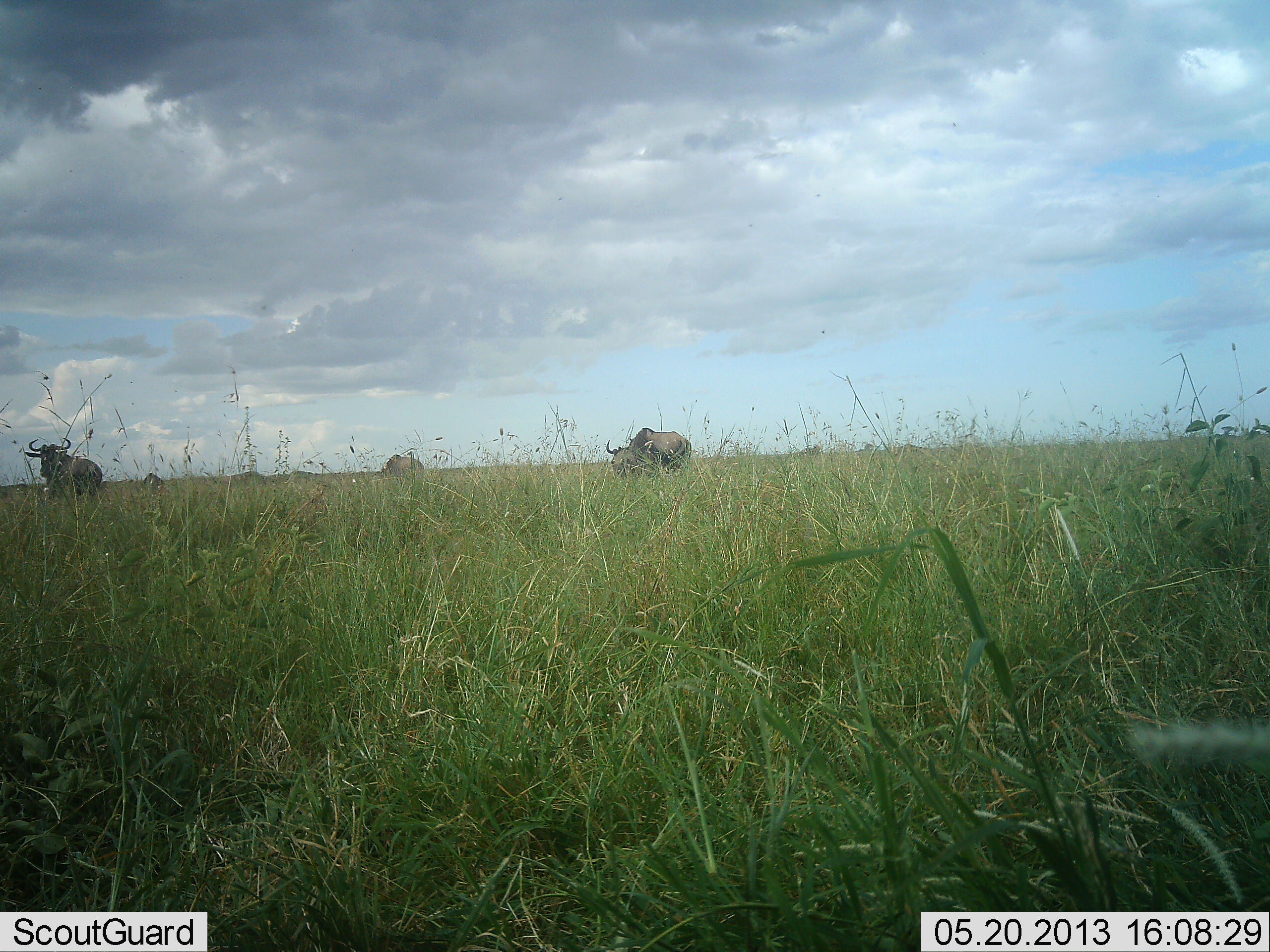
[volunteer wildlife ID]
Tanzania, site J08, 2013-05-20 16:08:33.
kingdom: Animalia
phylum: Chordata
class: Mammalia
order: Artiodactyla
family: Bovidae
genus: Connochaetes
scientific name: Connochaetes taurinus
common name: blue wildebeest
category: wildebeest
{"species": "wildebeest (blue wildebeest) (Connochaetes taurinus)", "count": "3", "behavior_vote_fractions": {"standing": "60%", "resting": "0%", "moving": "10%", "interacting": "0%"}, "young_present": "0%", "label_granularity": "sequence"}